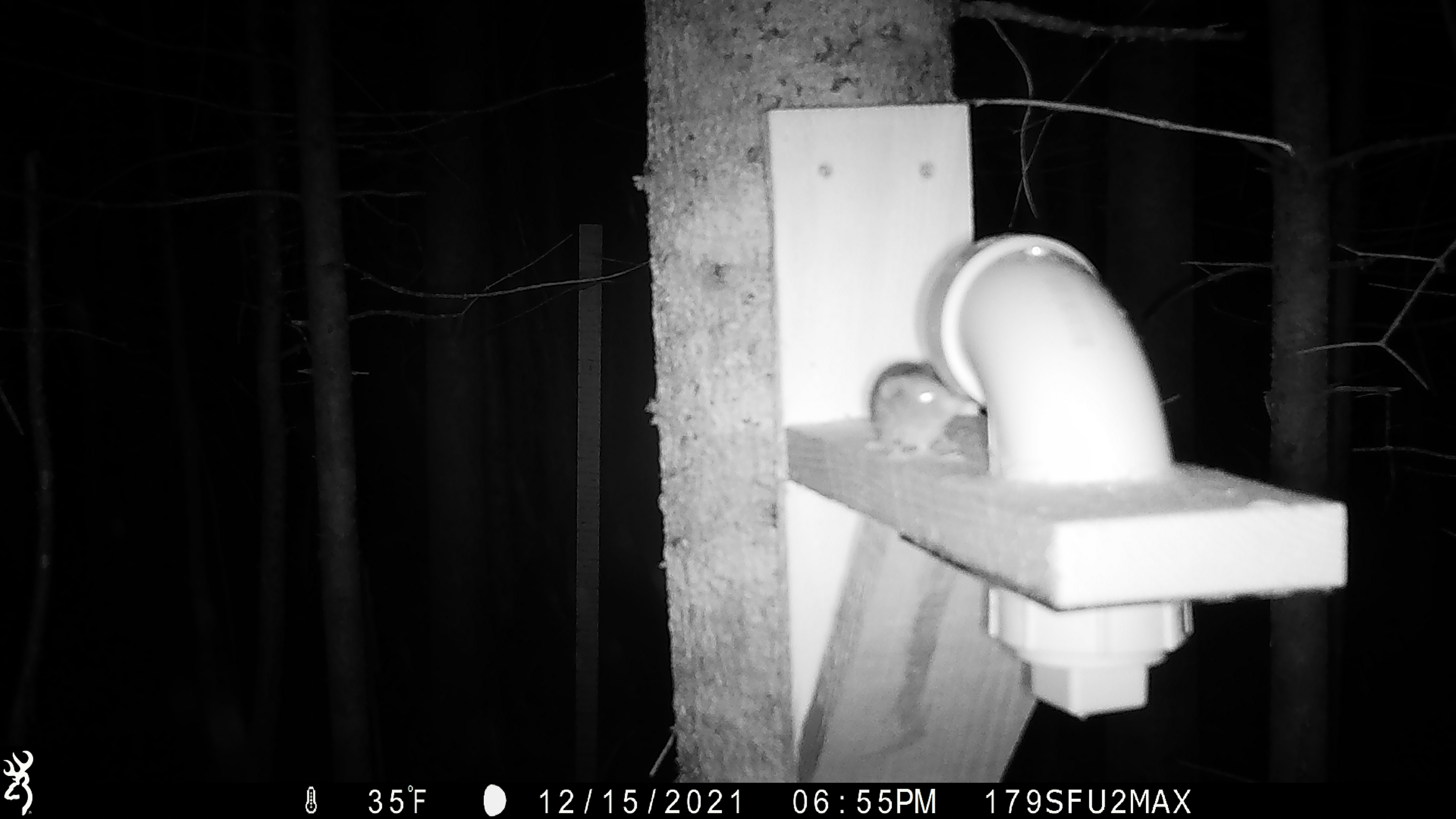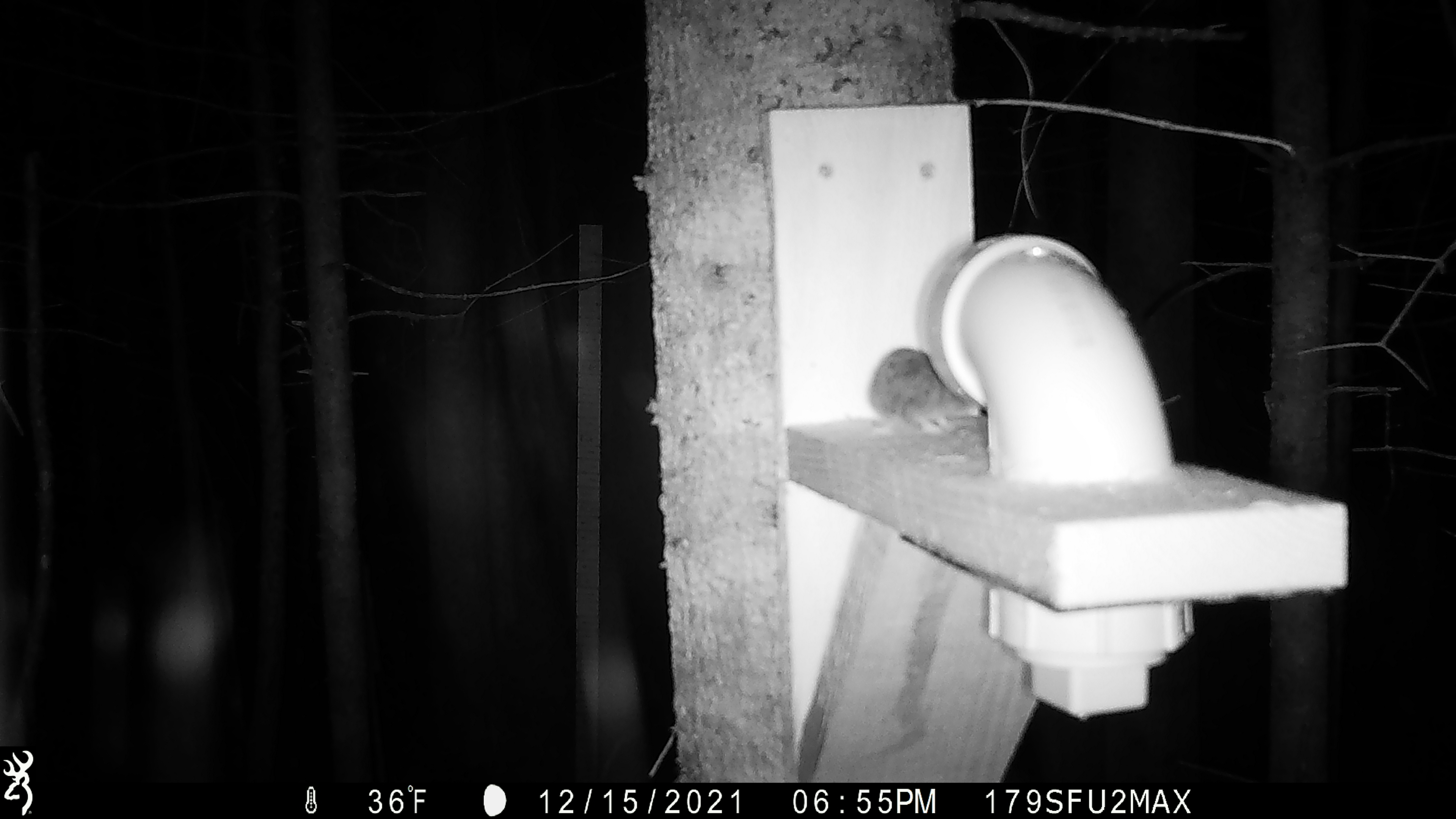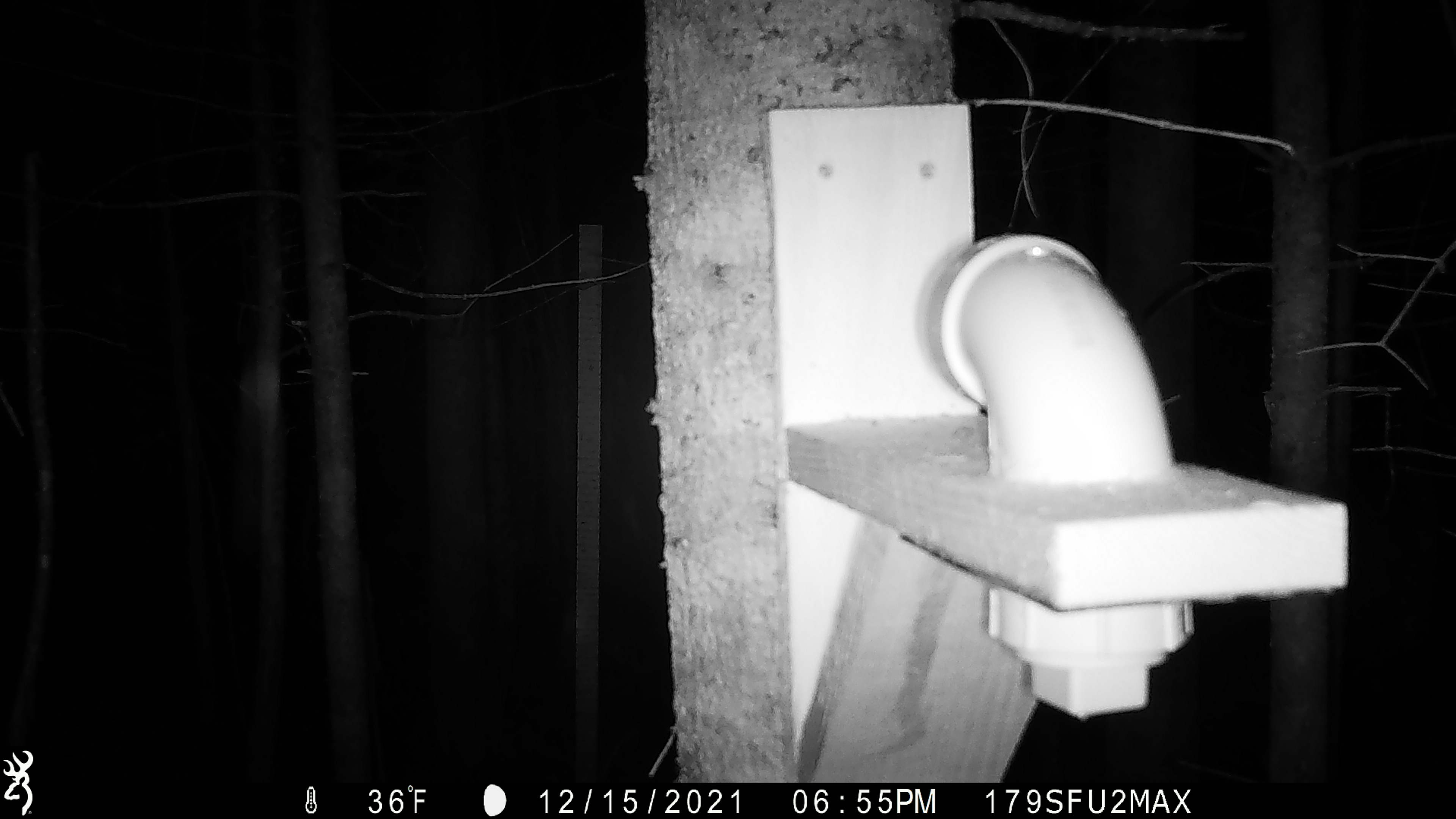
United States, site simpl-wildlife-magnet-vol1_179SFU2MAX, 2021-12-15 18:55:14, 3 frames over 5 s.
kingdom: Animalia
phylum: Chordata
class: Mammalia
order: Rodentia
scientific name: Rodentia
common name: mouse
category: mouse sp.